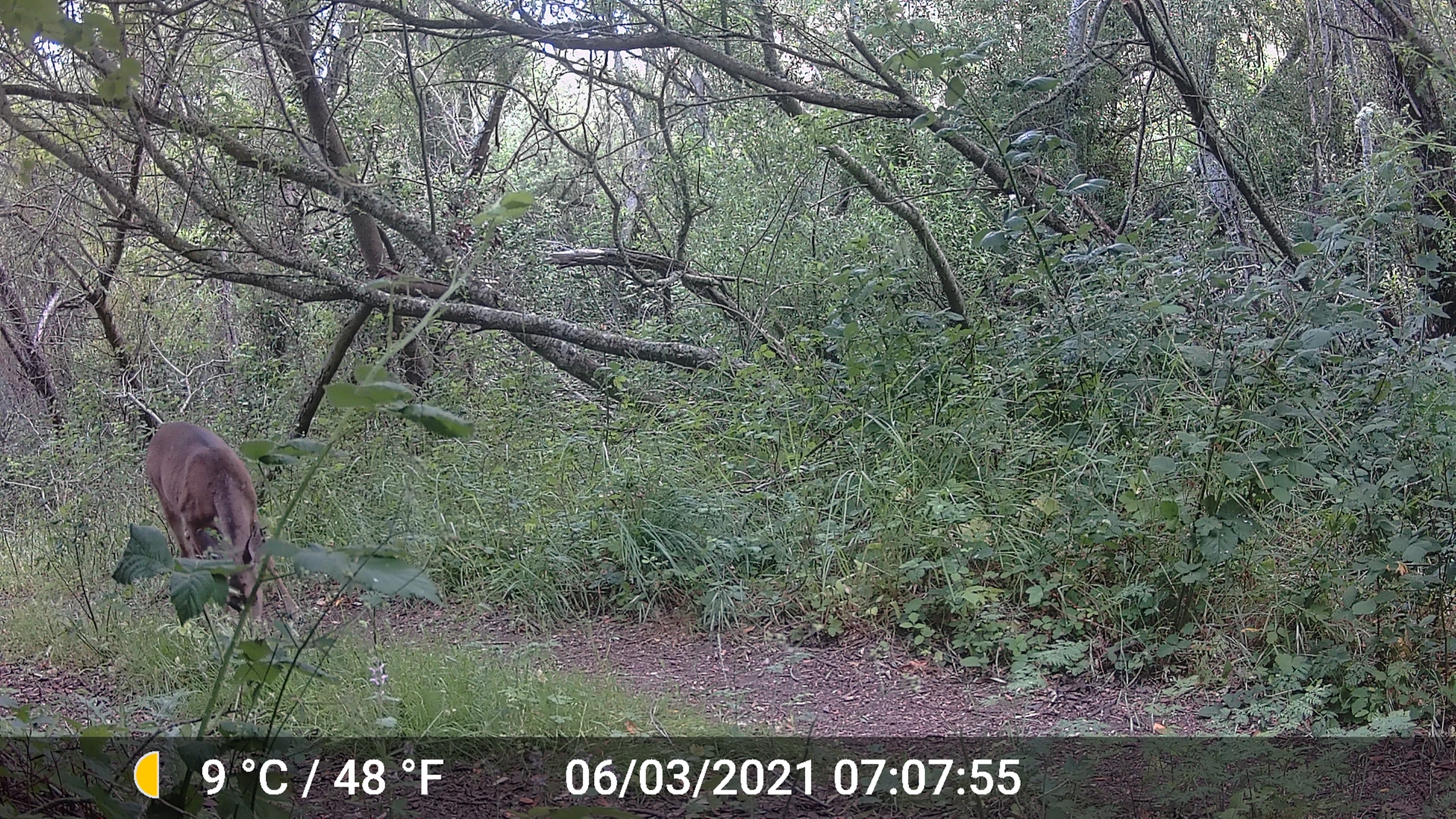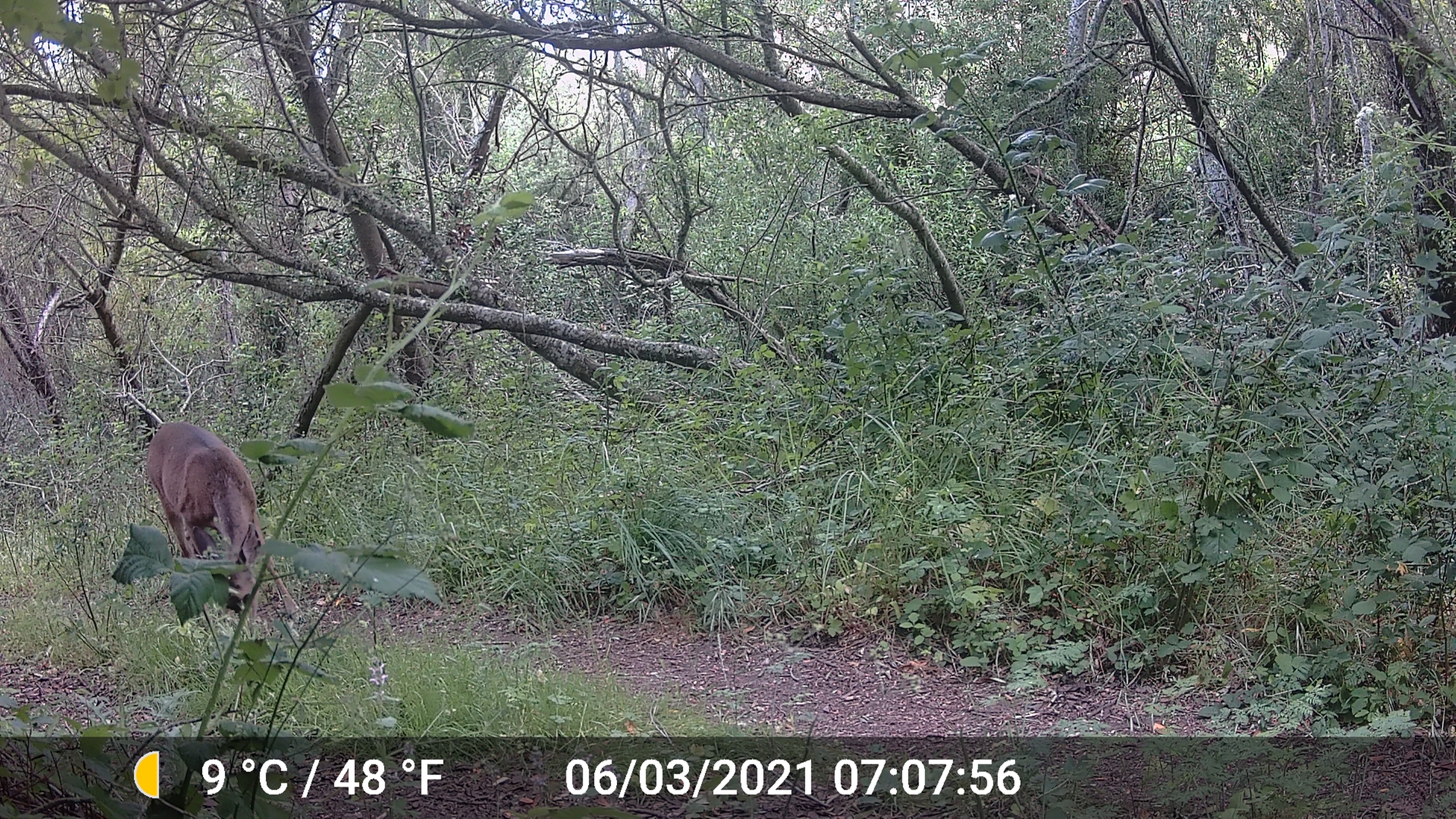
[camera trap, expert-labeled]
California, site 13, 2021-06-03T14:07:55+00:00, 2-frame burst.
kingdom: Animalia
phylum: Chordata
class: Mammalia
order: Artiodactyla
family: Cervidae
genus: Odocoileus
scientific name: Odocoileus hemionus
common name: mule deer